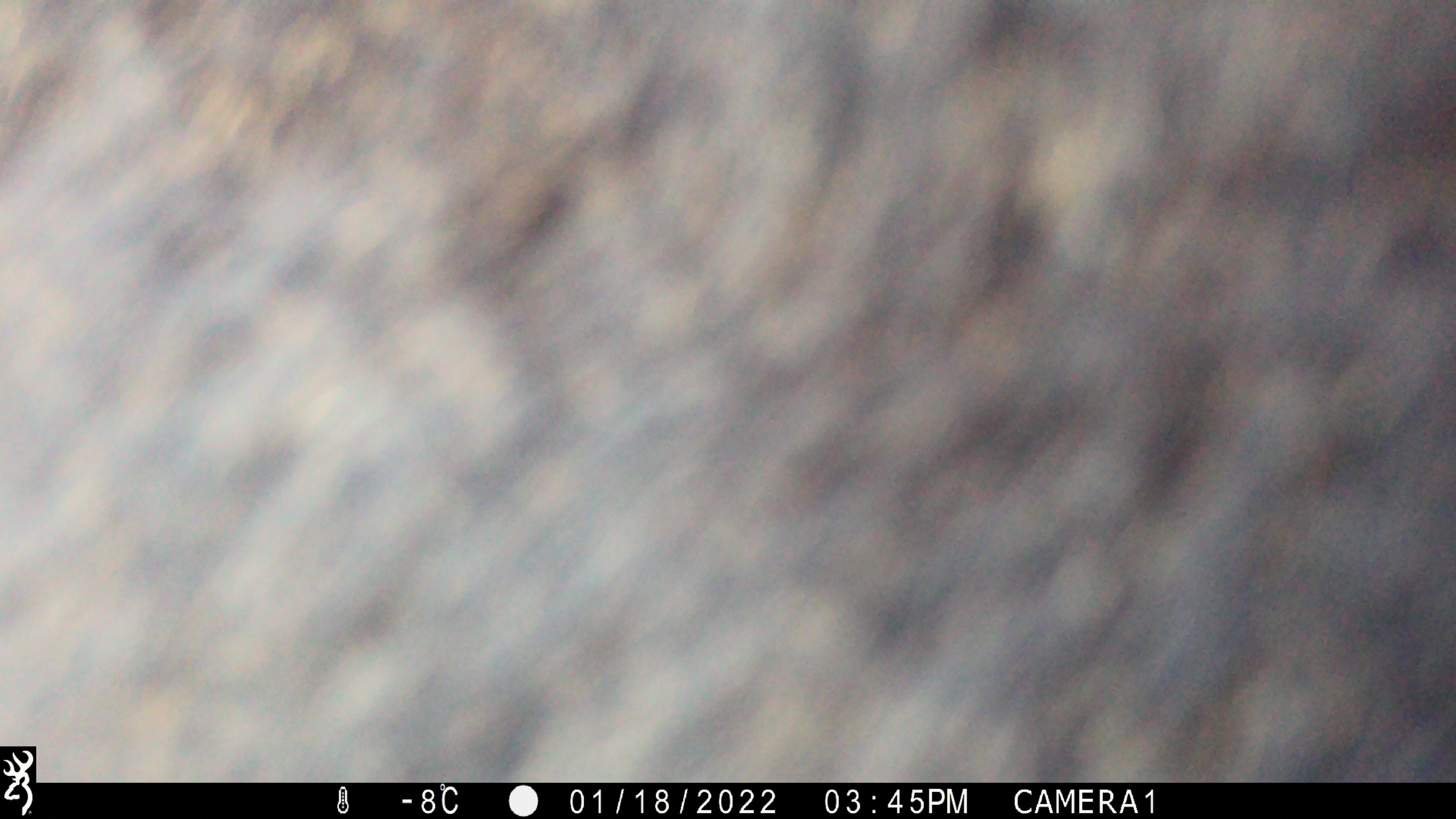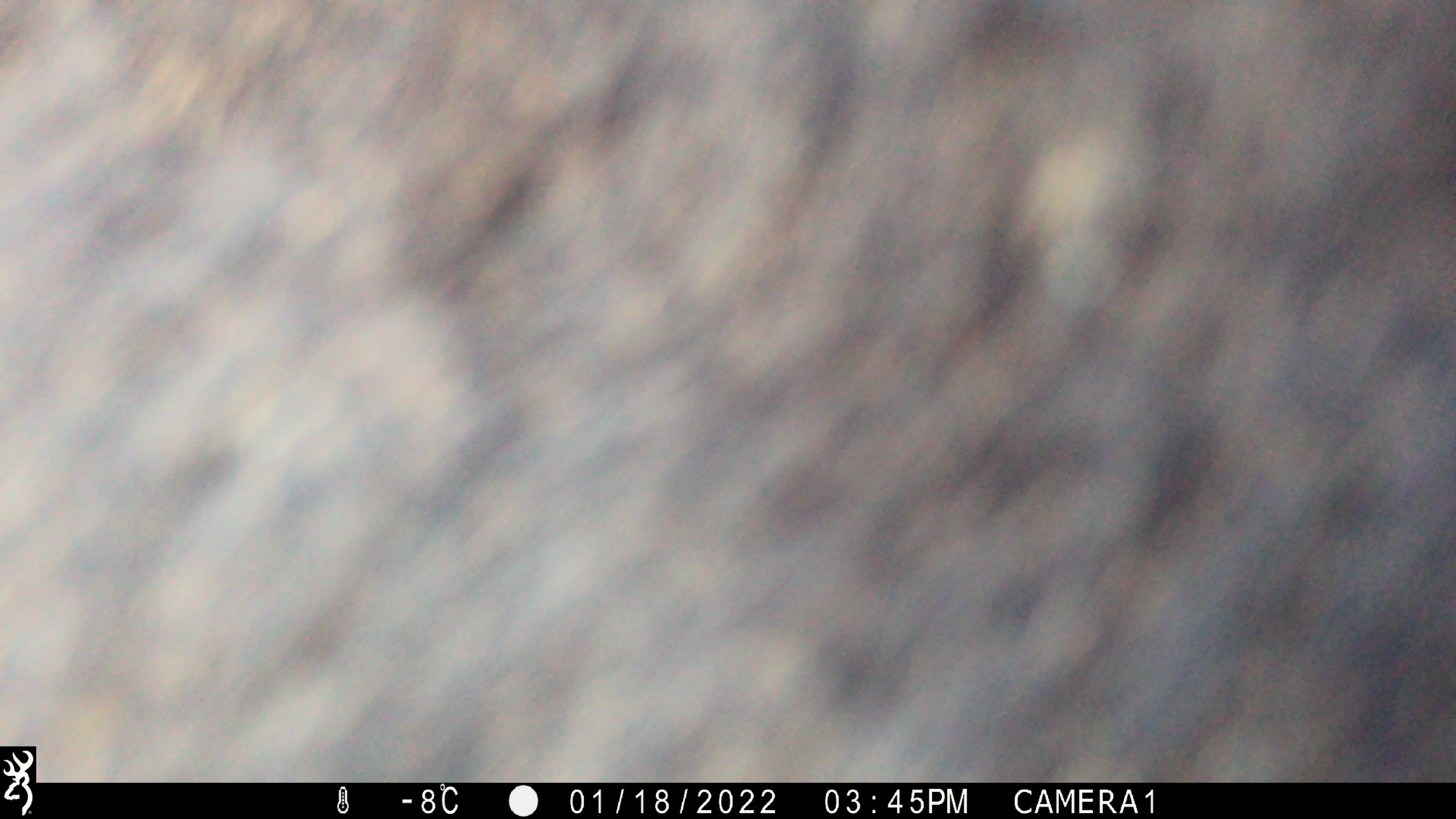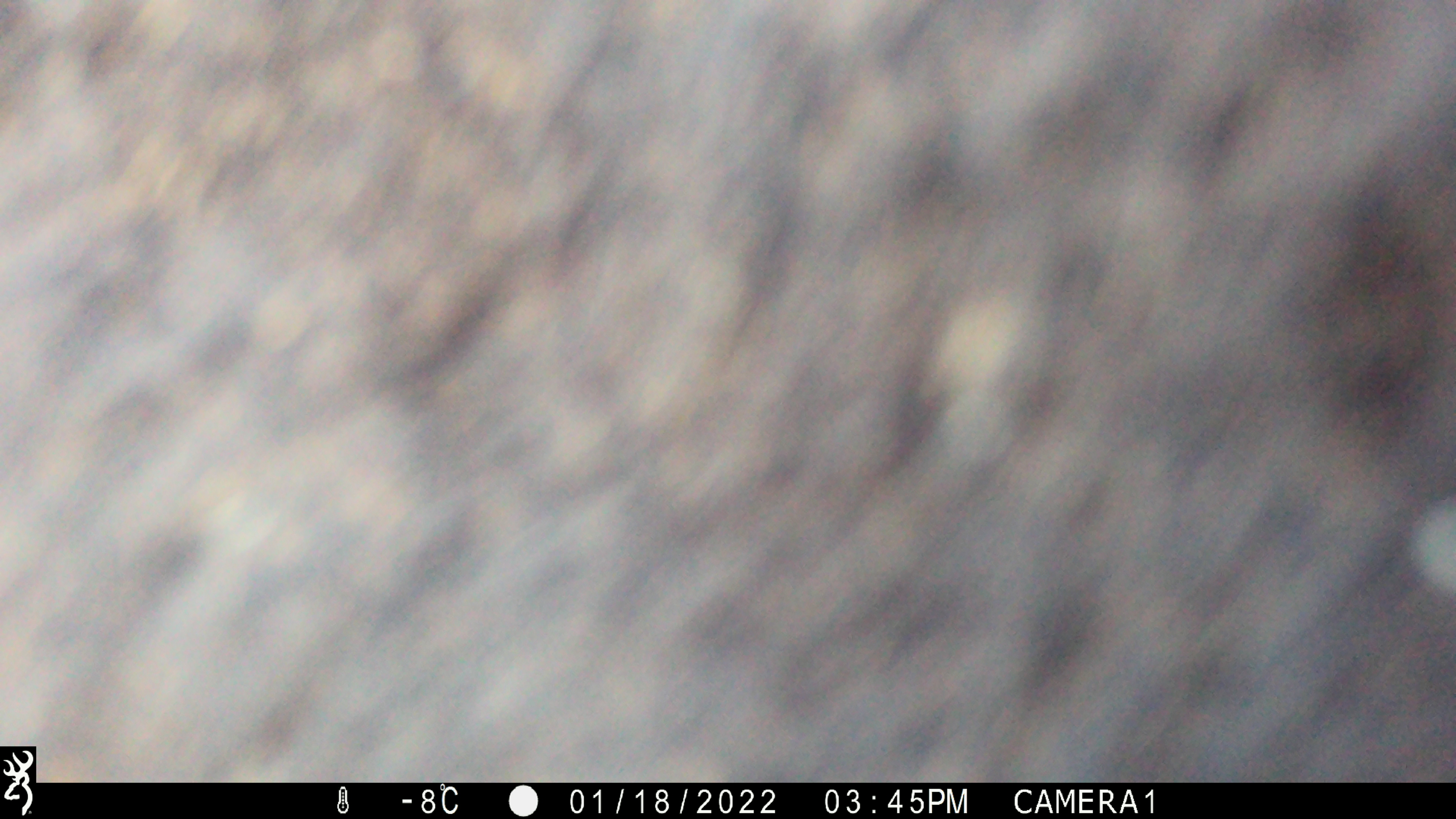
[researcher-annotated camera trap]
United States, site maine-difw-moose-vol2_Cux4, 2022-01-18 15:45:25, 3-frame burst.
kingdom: Animalia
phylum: Chordata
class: Mammalia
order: Artiodactyla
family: Cervidae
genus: Alces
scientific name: Alces alces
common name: moose